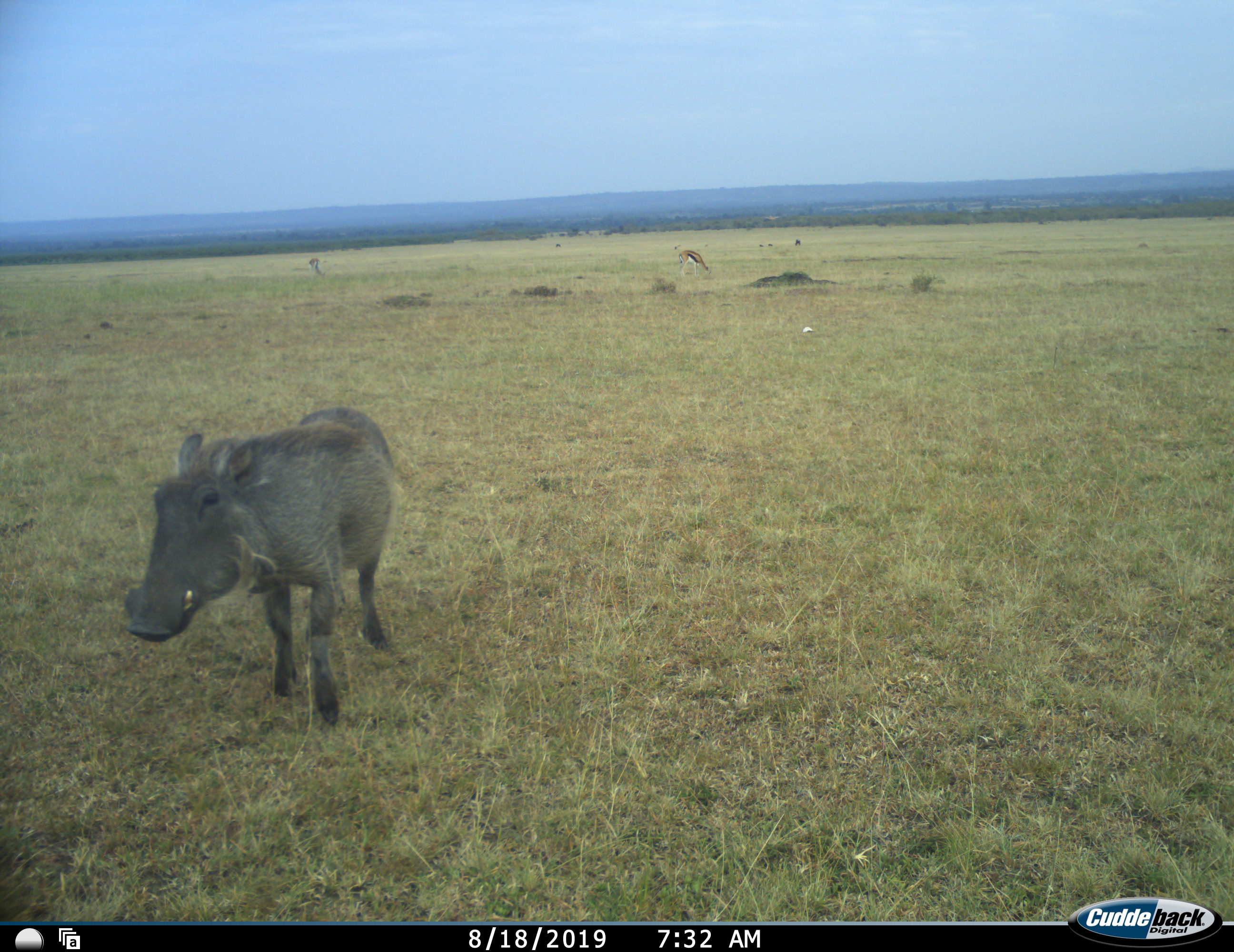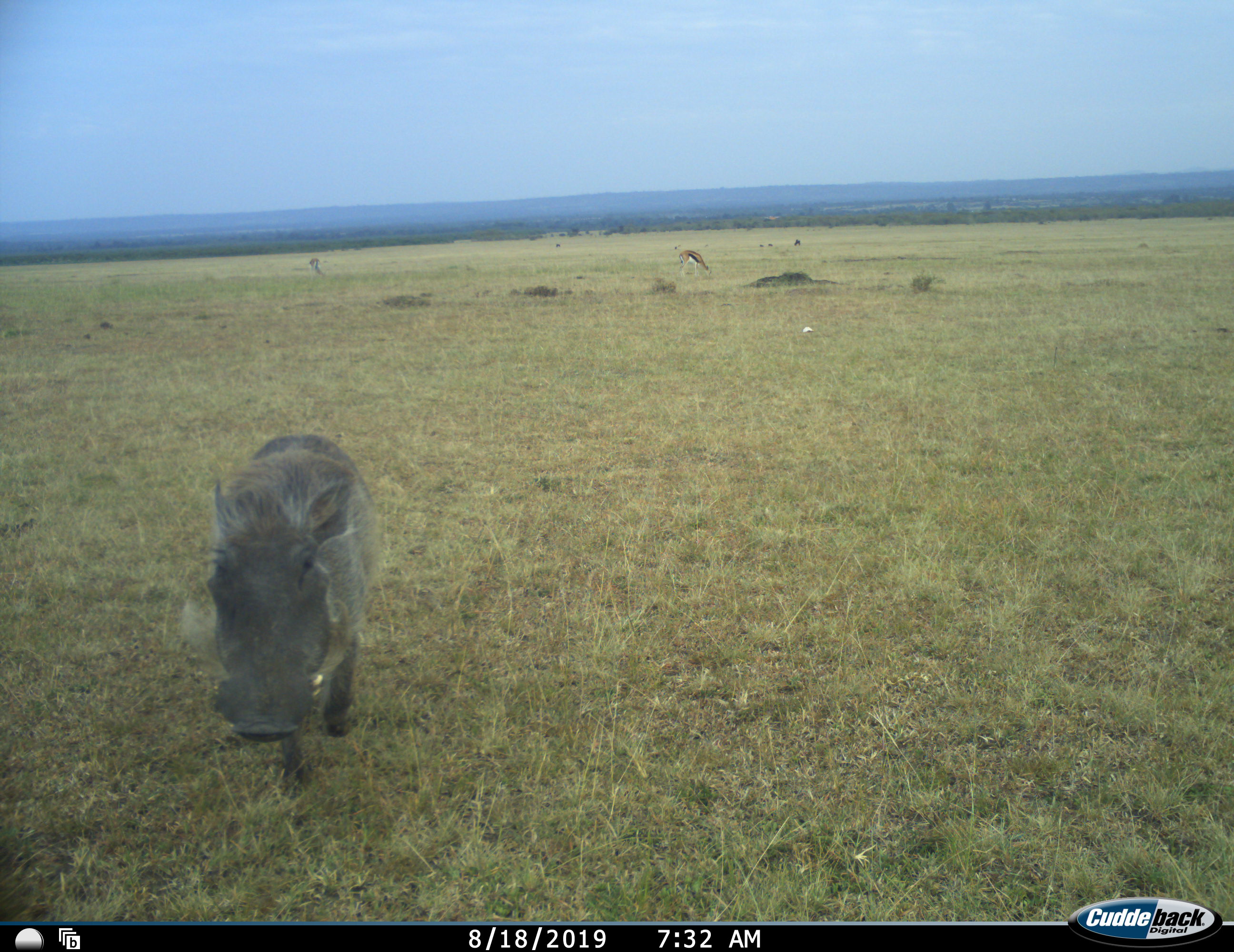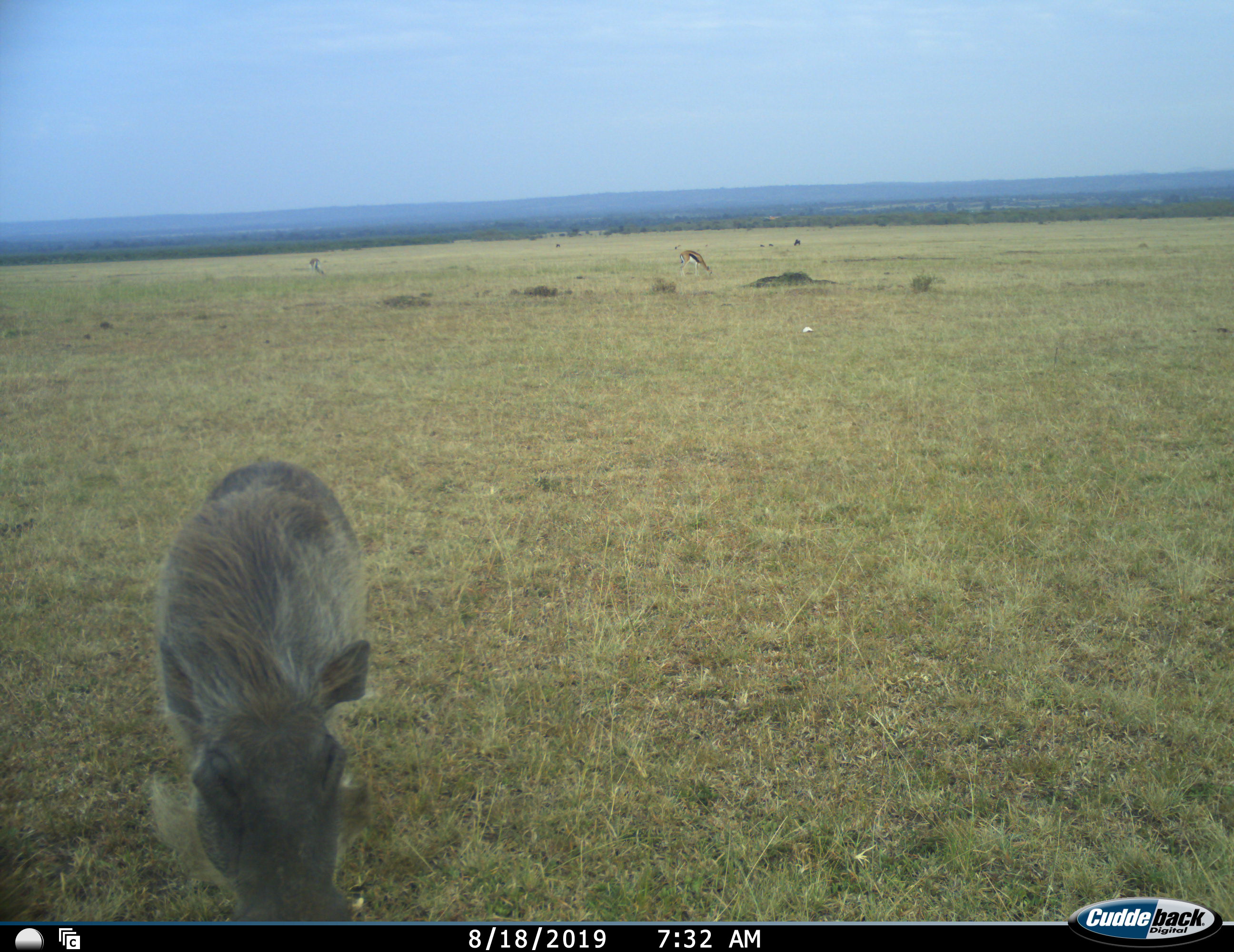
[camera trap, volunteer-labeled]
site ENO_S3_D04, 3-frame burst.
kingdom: Animalia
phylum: Chordata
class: Mammalia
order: Artiodactyla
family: Bovidae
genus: Eudorcas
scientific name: Eudorcas thomsonii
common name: thomson's gazelle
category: gazellethomsons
Gazellethomsons (thomson's gazelle) (Eudorcas thomsonii), count 2. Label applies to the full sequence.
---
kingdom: Animalia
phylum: Chordata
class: Mammalia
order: Artiodactyla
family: Suidae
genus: Phacochoerus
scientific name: Phacochoerus africanus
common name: warthog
Warthog (Phacochoerus africanus), count 1. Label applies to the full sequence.